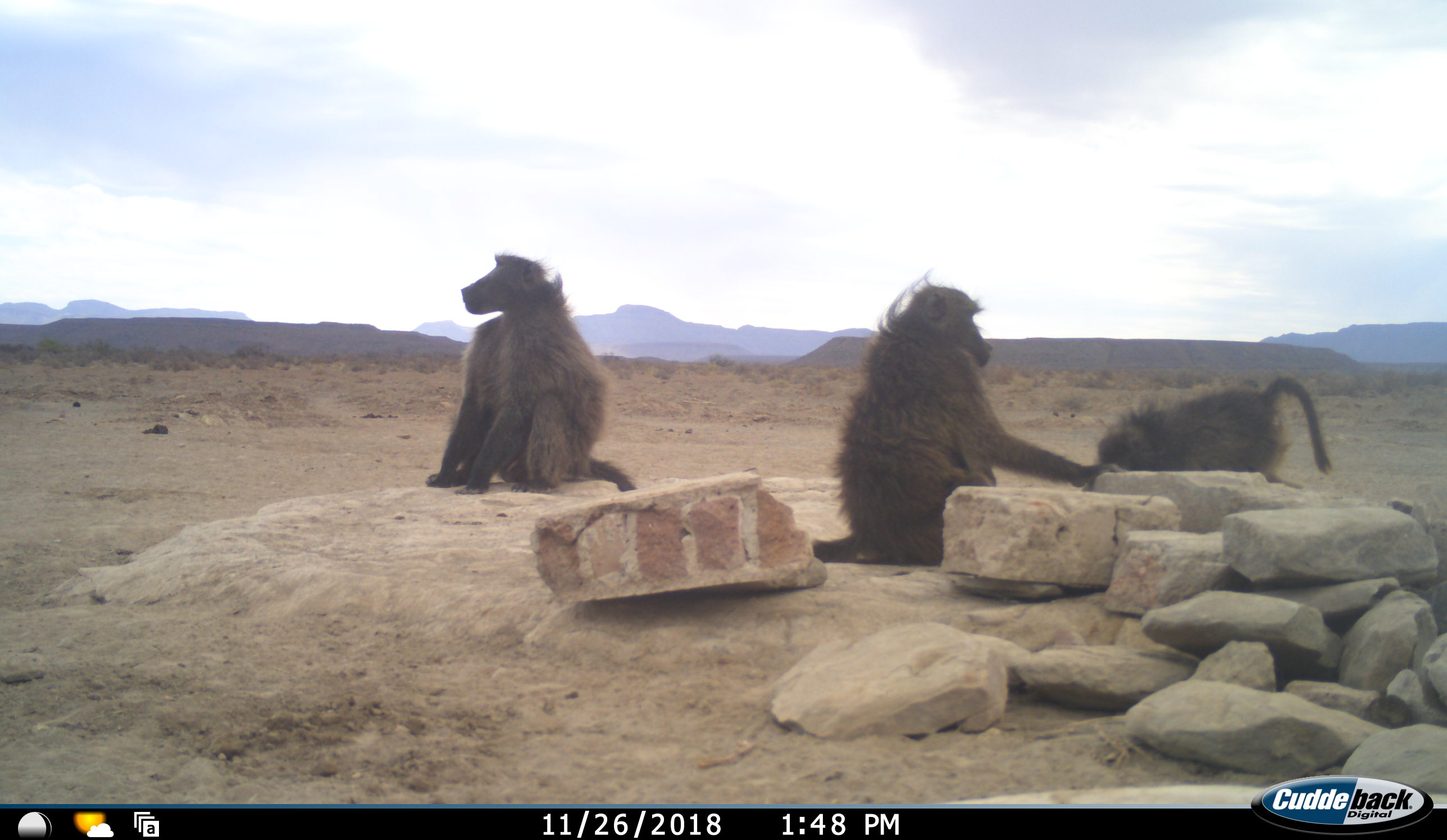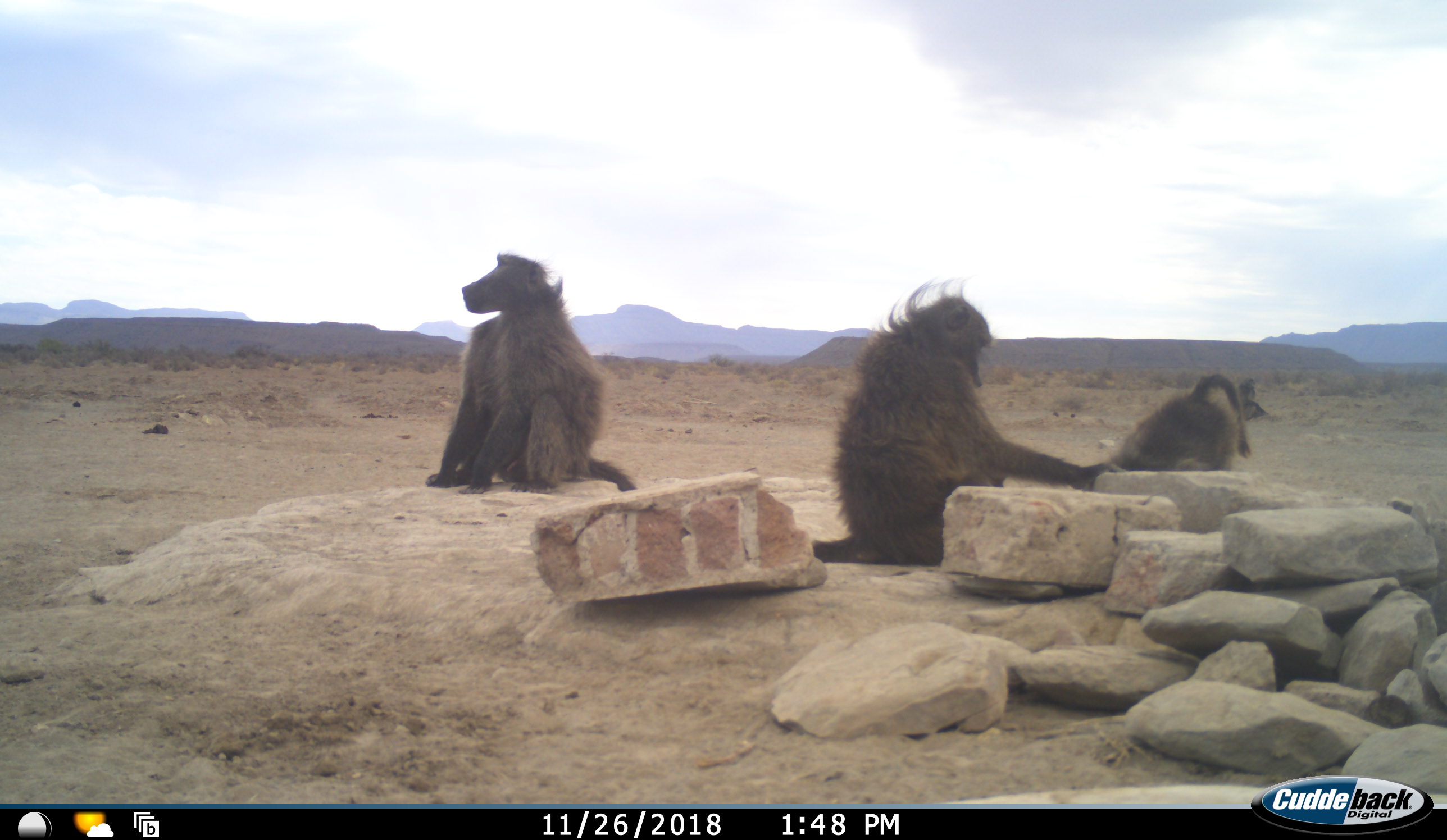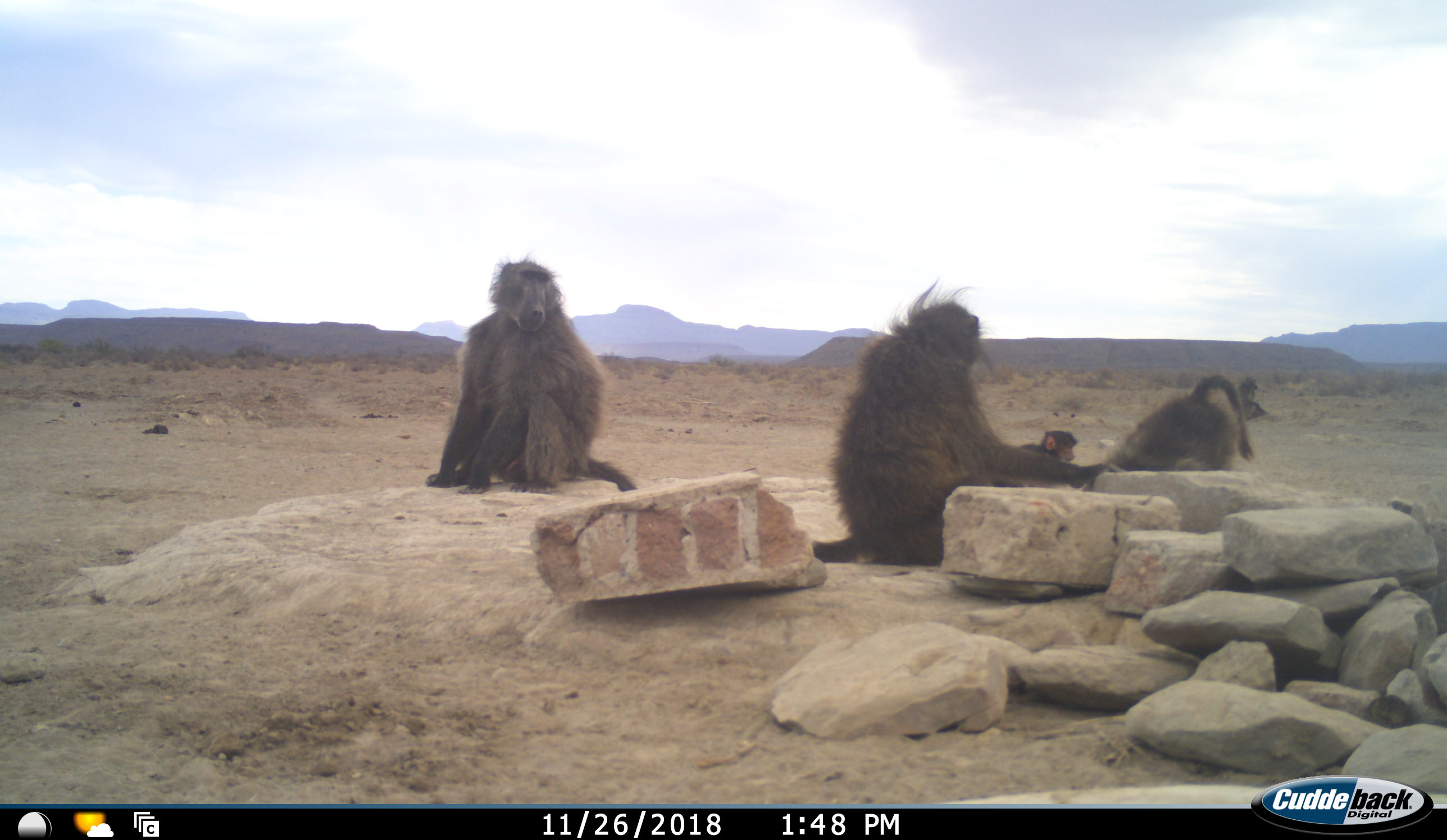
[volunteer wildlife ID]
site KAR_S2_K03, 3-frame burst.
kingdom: Animalia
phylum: Chordata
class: Mammalia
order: Primates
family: Cercopithecidae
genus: Papio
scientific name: Papio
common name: baboon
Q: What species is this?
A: Baboon (Papio).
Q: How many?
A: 4.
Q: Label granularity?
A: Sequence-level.